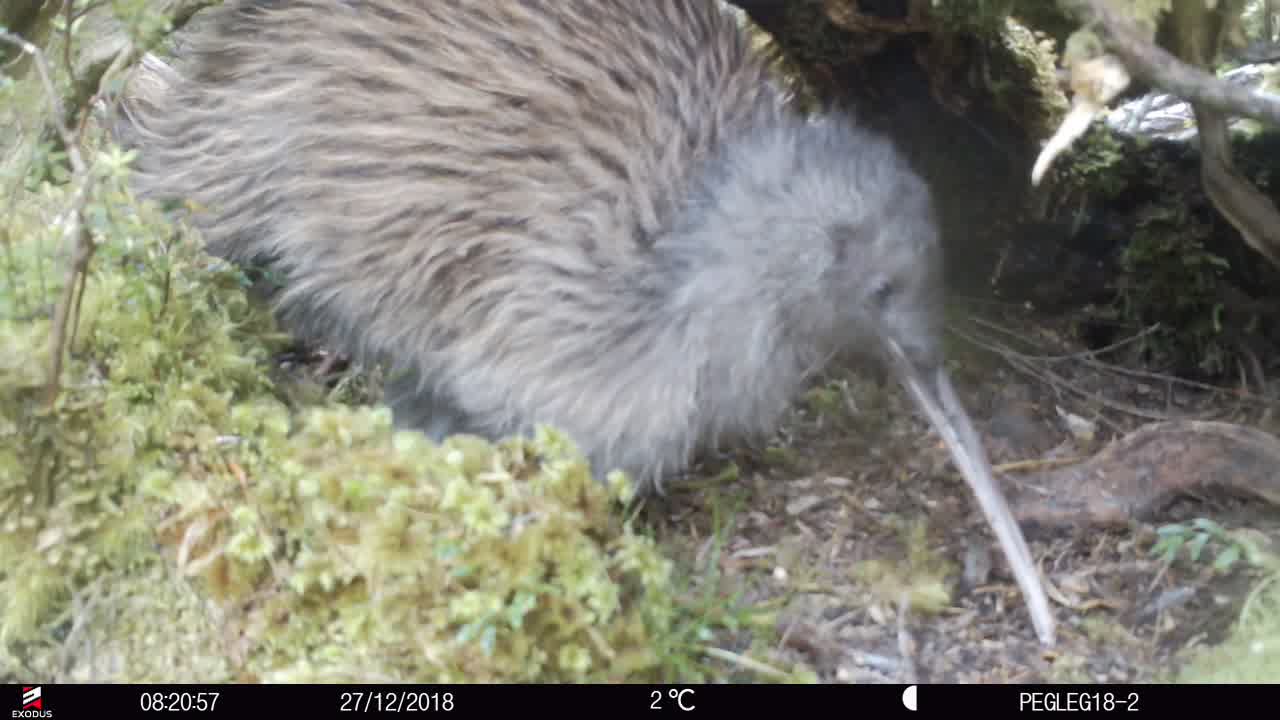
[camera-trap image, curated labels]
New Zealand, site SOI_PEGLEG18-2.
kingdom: Animalia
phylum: Chordata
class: Aves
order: Apterygiformes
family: Apterygidae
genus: Apteryx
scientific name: Apteryx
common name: kiwi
Kiwi (Apteryx).